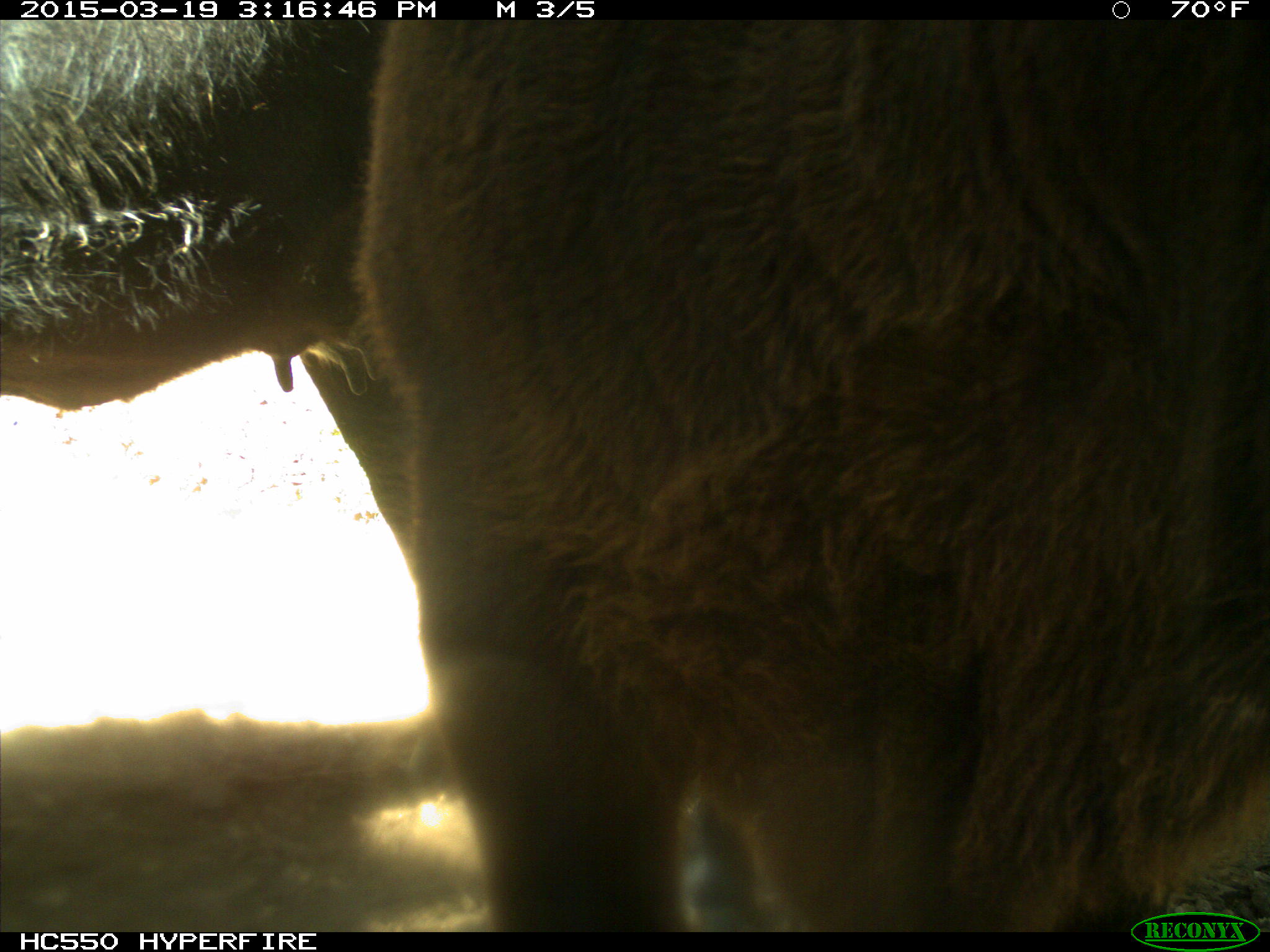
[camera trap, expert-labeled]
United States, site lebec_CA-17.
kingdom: Animalia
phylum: Chordata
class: Mammalia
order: Artiodactyla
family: Bovidae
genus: Bos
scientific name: Bos taurus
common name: domestic cow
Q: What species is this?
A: Bos taurus (domestic cow).